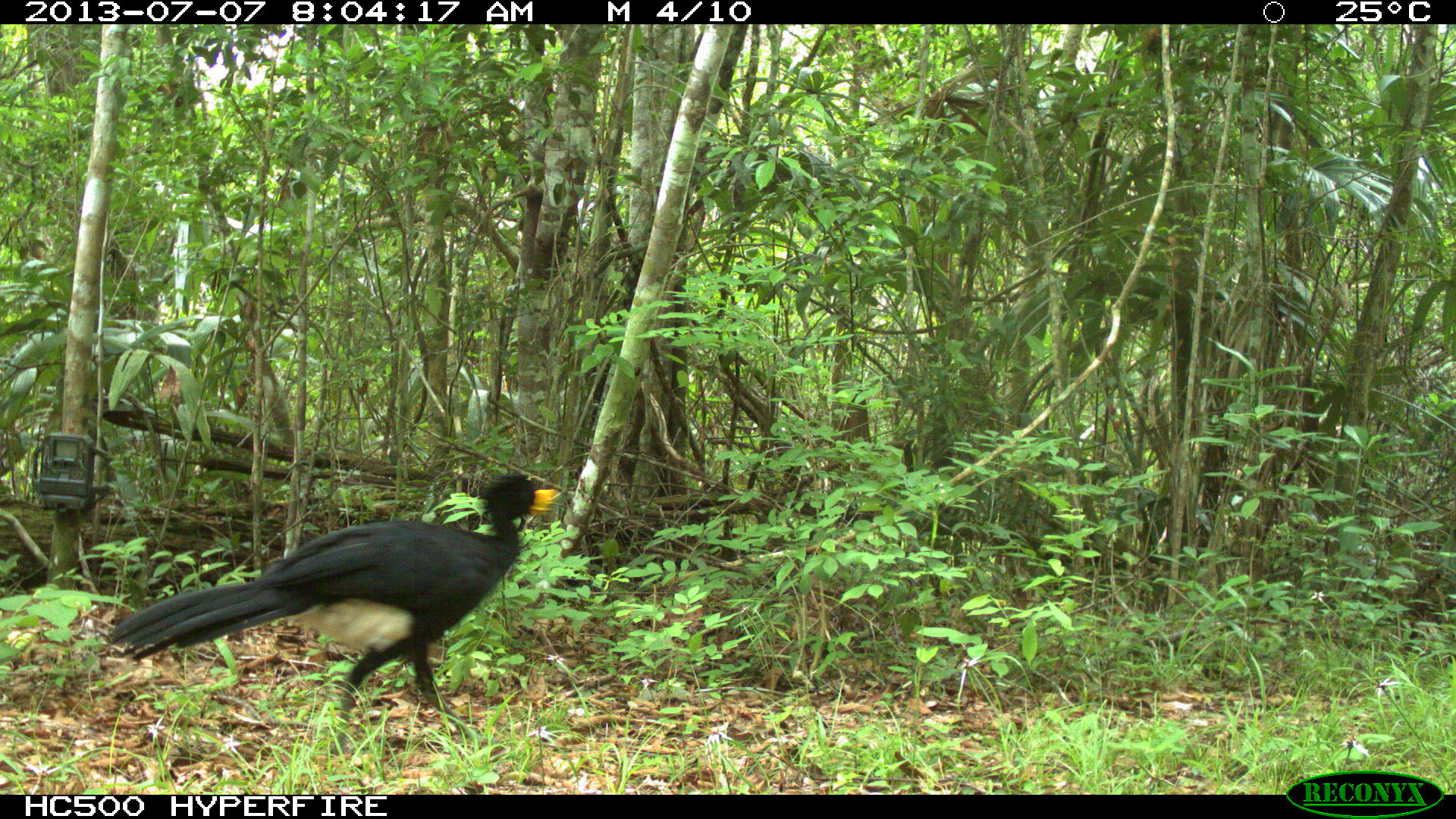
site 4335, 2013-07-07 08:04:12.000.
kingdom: Animalia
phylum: Chordata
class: Aves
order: Galliformes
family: Cracidae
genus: Crax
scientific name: Crax rubra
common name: great curassow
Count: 1.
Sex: male.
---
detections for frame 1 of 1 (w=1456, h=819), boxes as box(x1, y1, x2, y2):
crax rubra: box(104, 471, 558, 754)